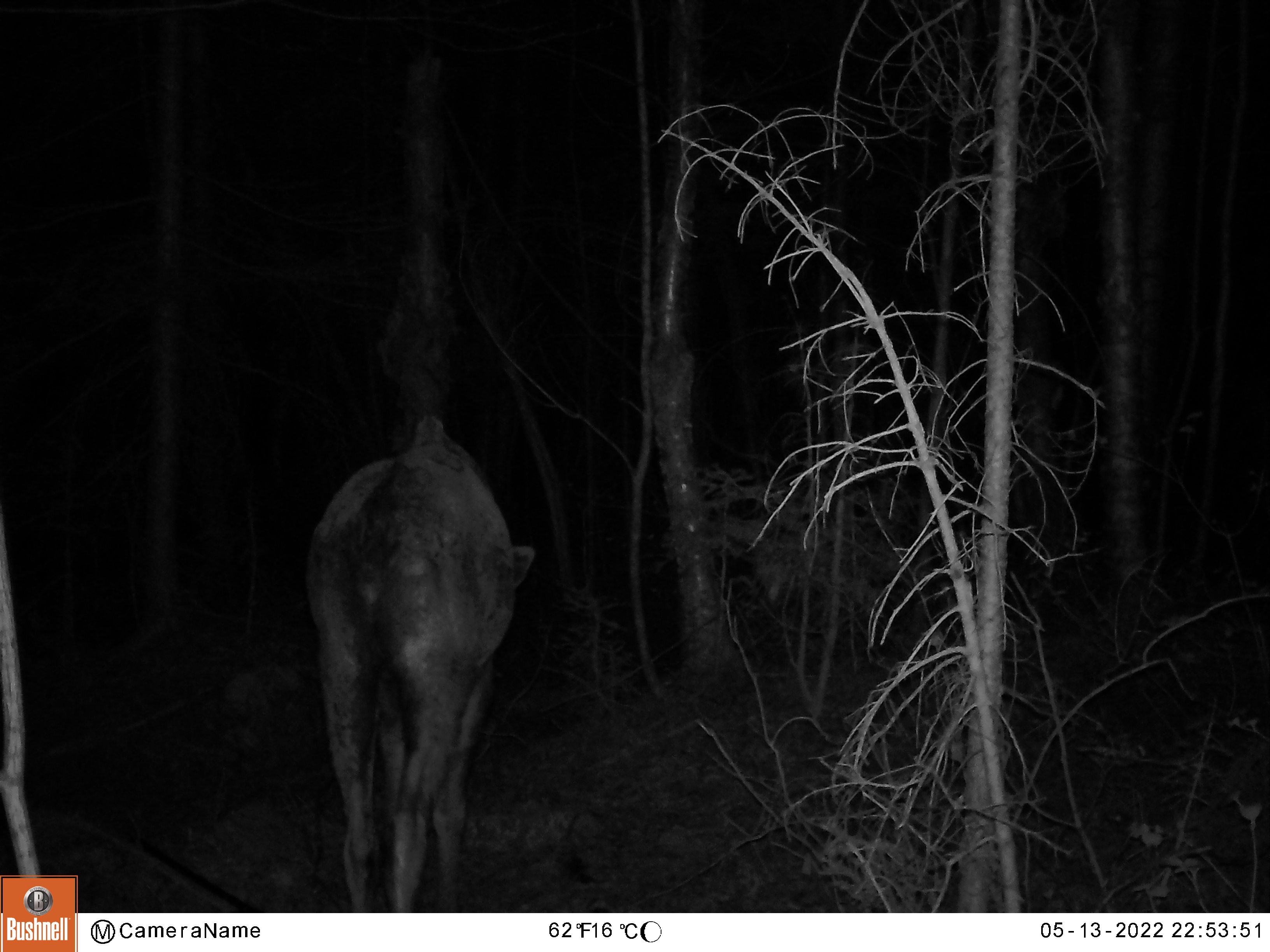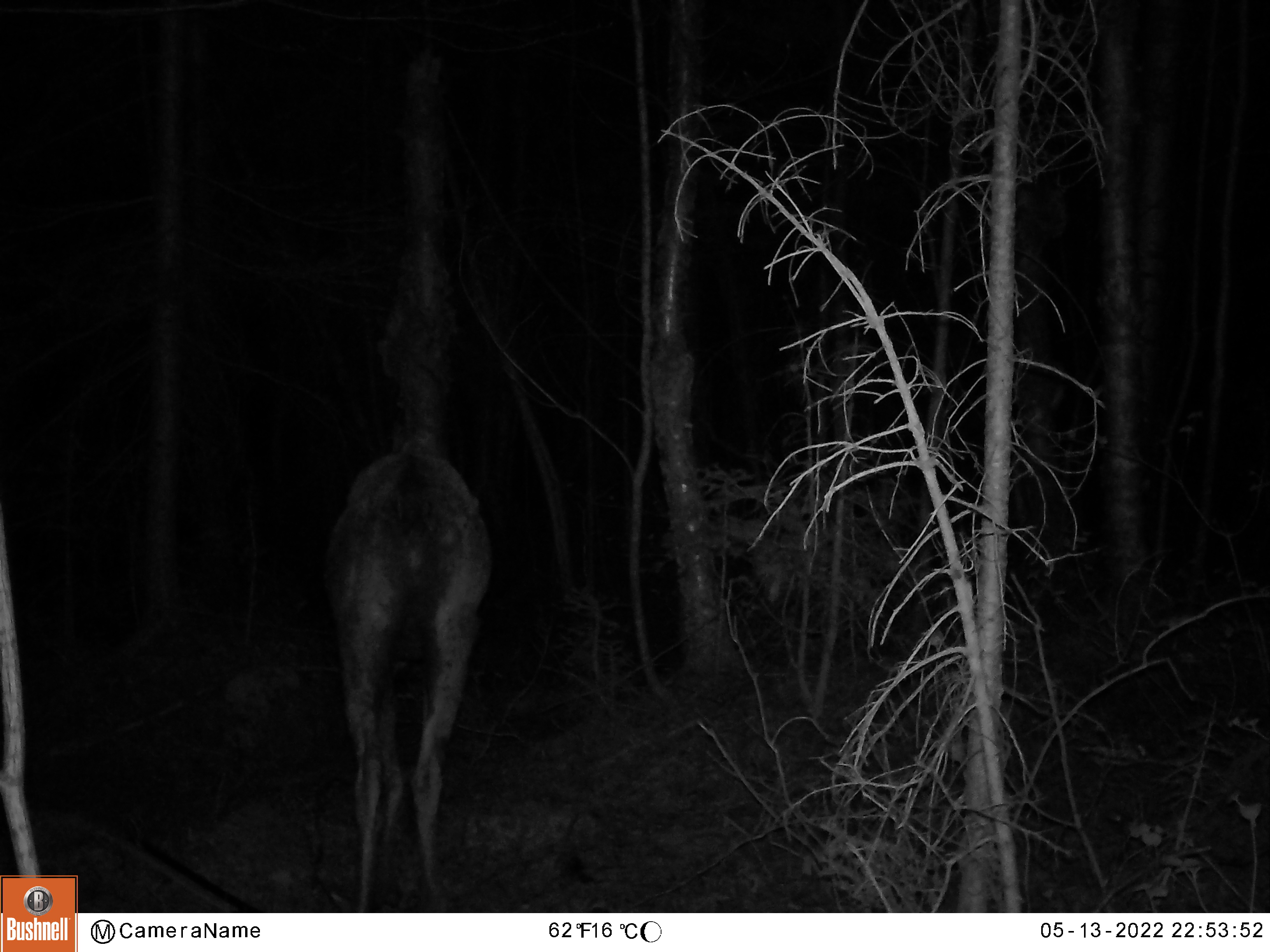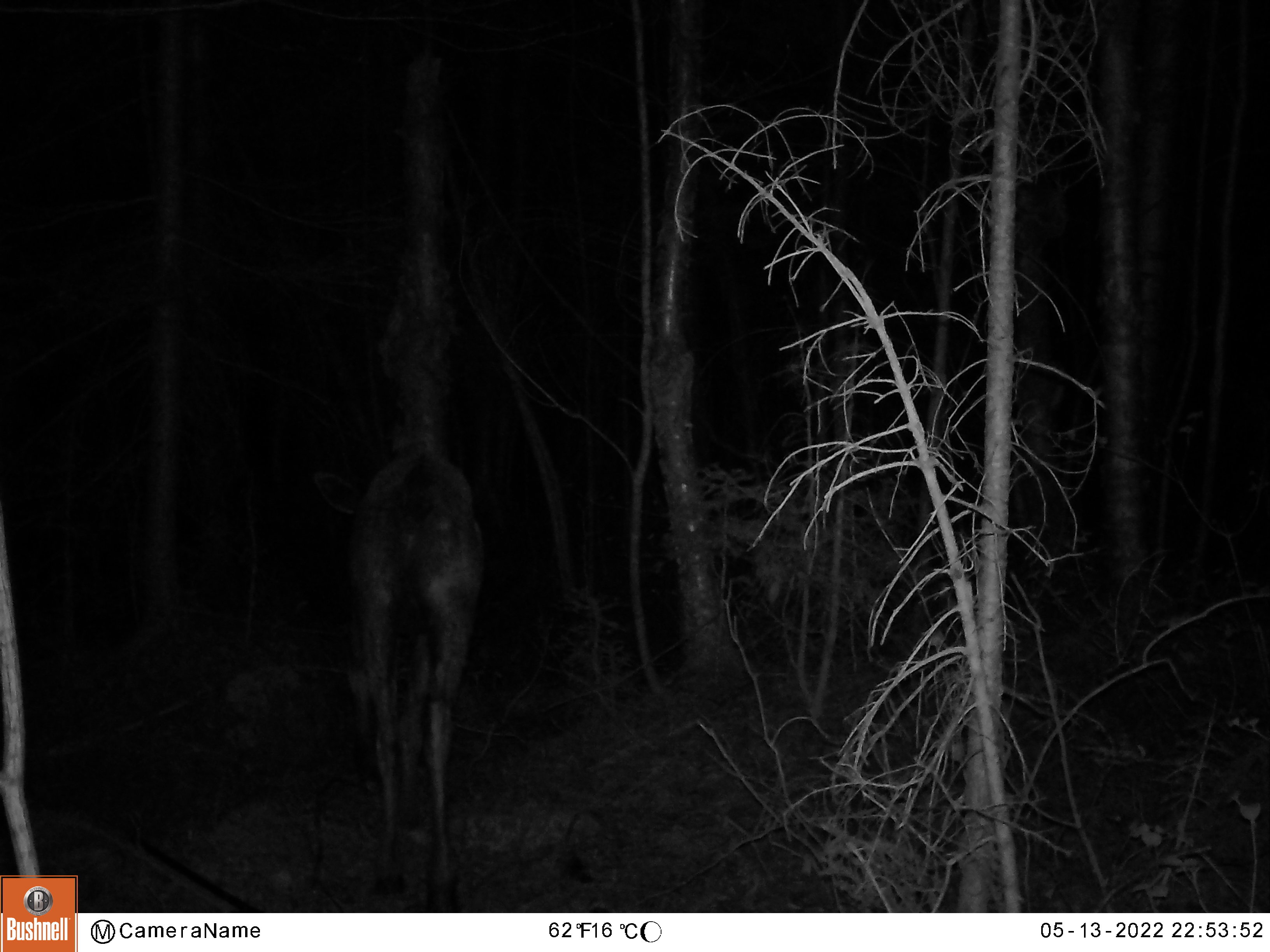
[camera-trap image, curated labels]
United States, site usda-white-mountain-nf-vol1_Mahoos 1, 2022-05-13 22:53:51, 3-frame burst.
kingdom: Animalia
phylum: Chordata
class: Mammalia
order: Artiodactyla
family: Cervidae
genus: Alces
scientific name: Alces alces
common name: moose